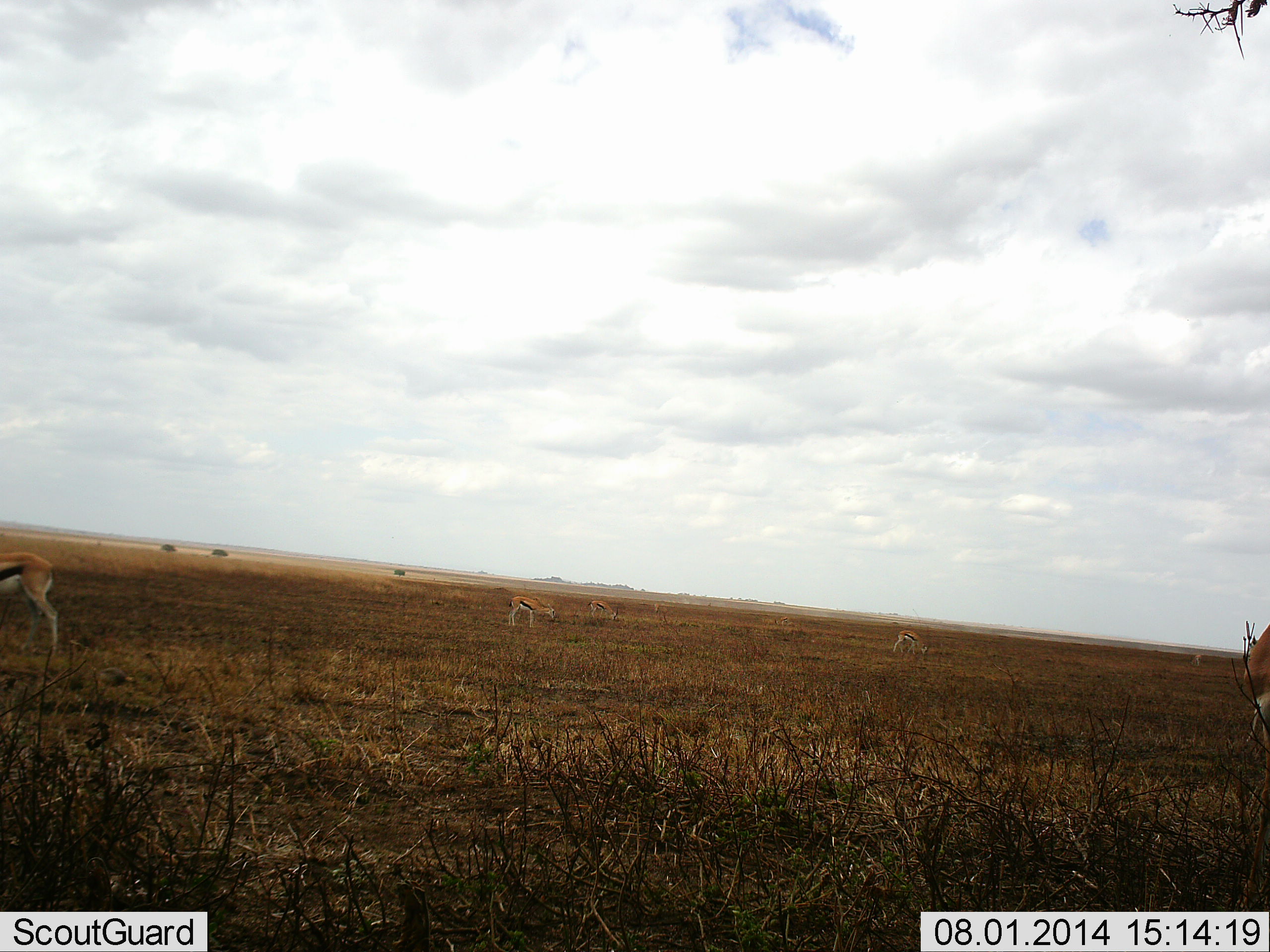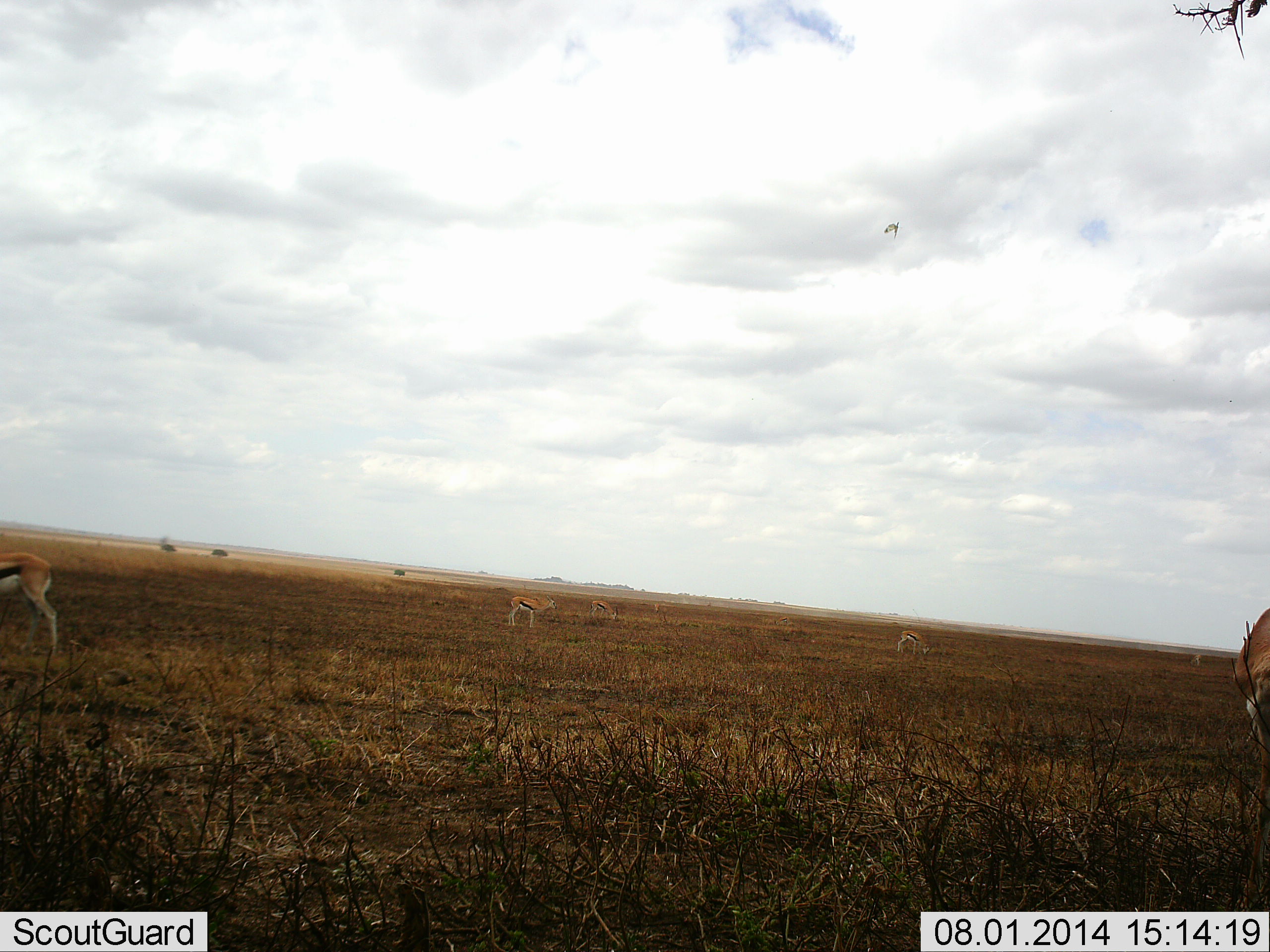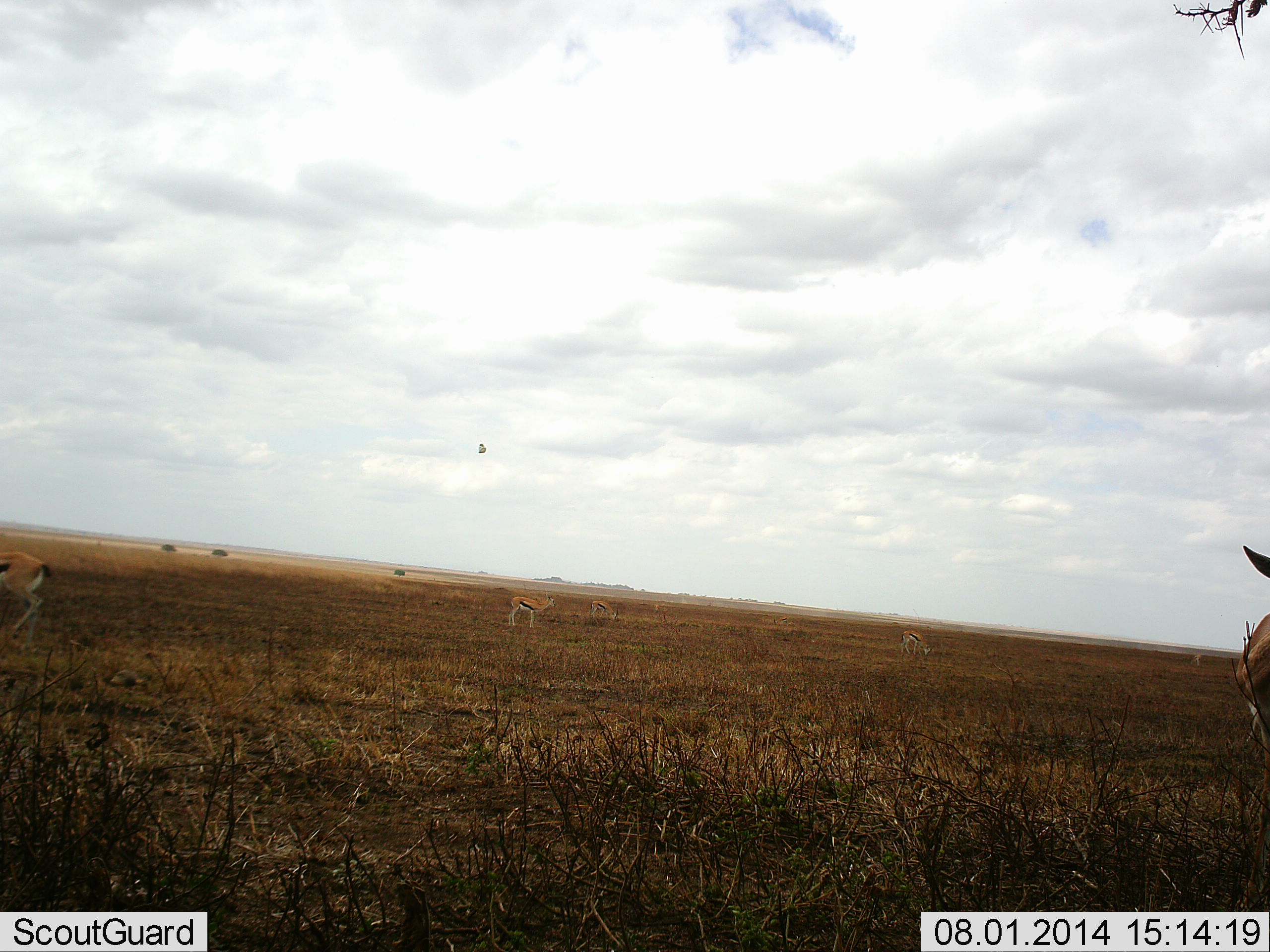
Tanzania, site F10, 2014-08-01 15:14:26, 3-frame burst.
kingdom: Animalia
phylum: Chordata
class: Mammalia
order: Artiodactyla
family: Bovidae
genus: Eudorcas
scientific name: Eudorcas thomsonii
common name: thomson's gazelle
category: gazellethomsons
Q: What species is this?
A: Gazellethomsons (thomson's gazelle) (Eudorcas thomsonii).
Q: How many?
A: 5.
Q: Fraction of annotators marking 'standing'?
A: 53%.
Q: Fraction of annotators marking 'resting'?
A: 7%.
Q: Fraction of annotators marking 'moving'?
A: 7%.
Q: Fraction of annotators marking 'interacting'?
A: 0%.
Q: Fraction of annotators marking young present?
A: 0%.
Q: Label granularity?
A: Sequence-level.